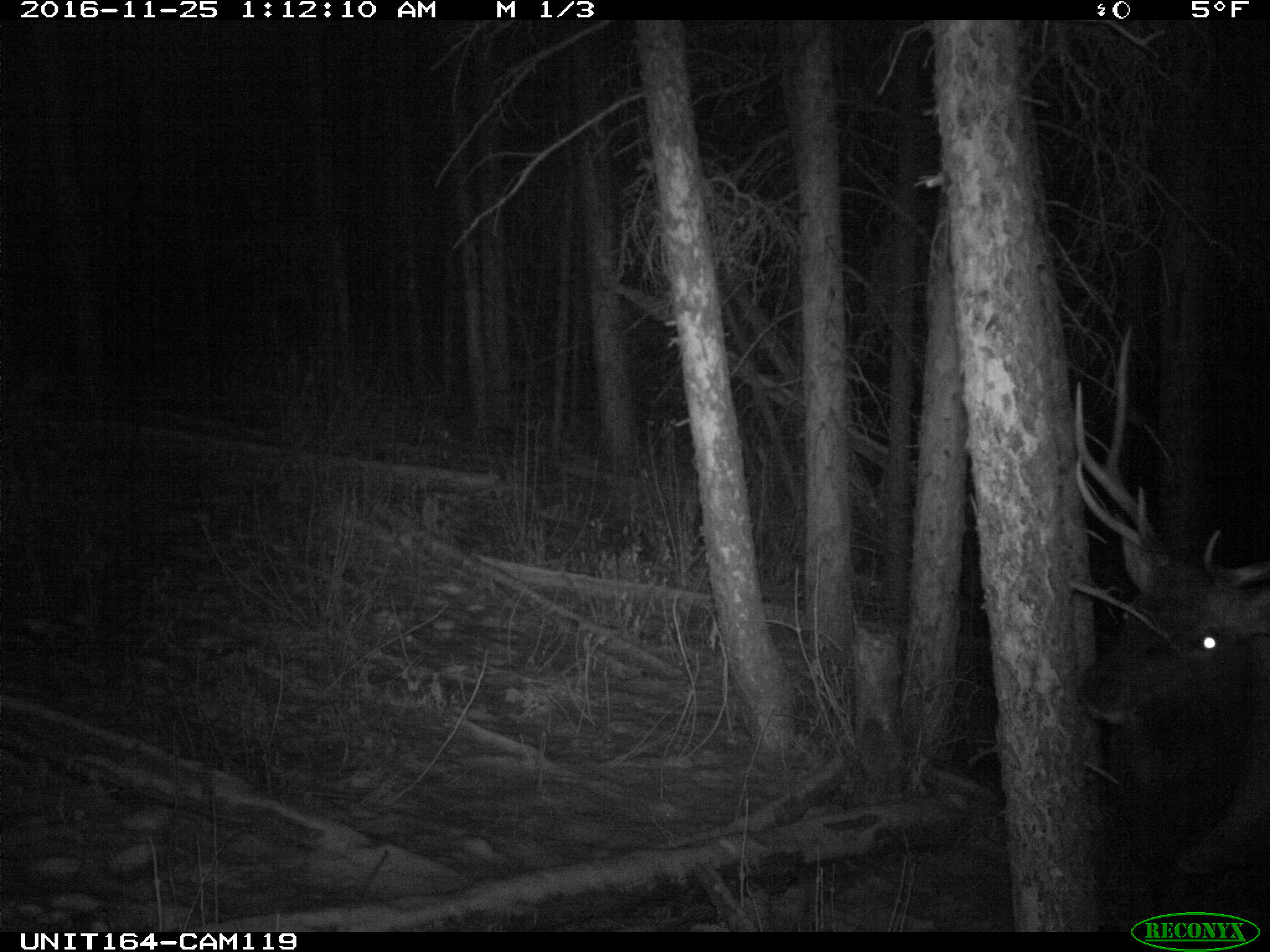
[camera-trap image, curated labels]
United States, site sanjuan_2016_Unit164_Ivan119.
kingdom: Animalia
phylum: Chordata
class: Mammalia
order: Artiodactyla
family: Cervidae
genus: Cervus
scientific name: Cervus elaphus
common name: red deer